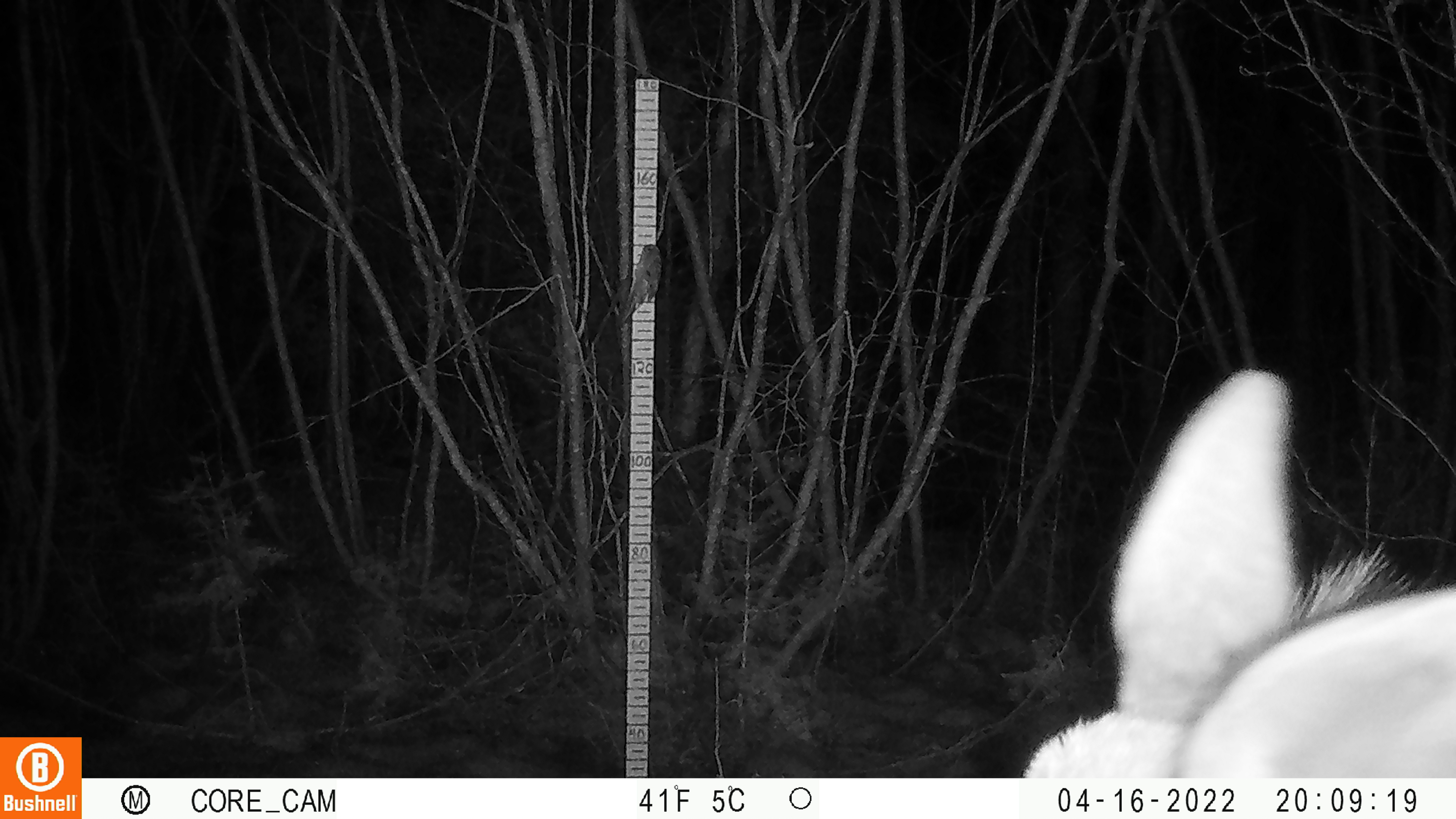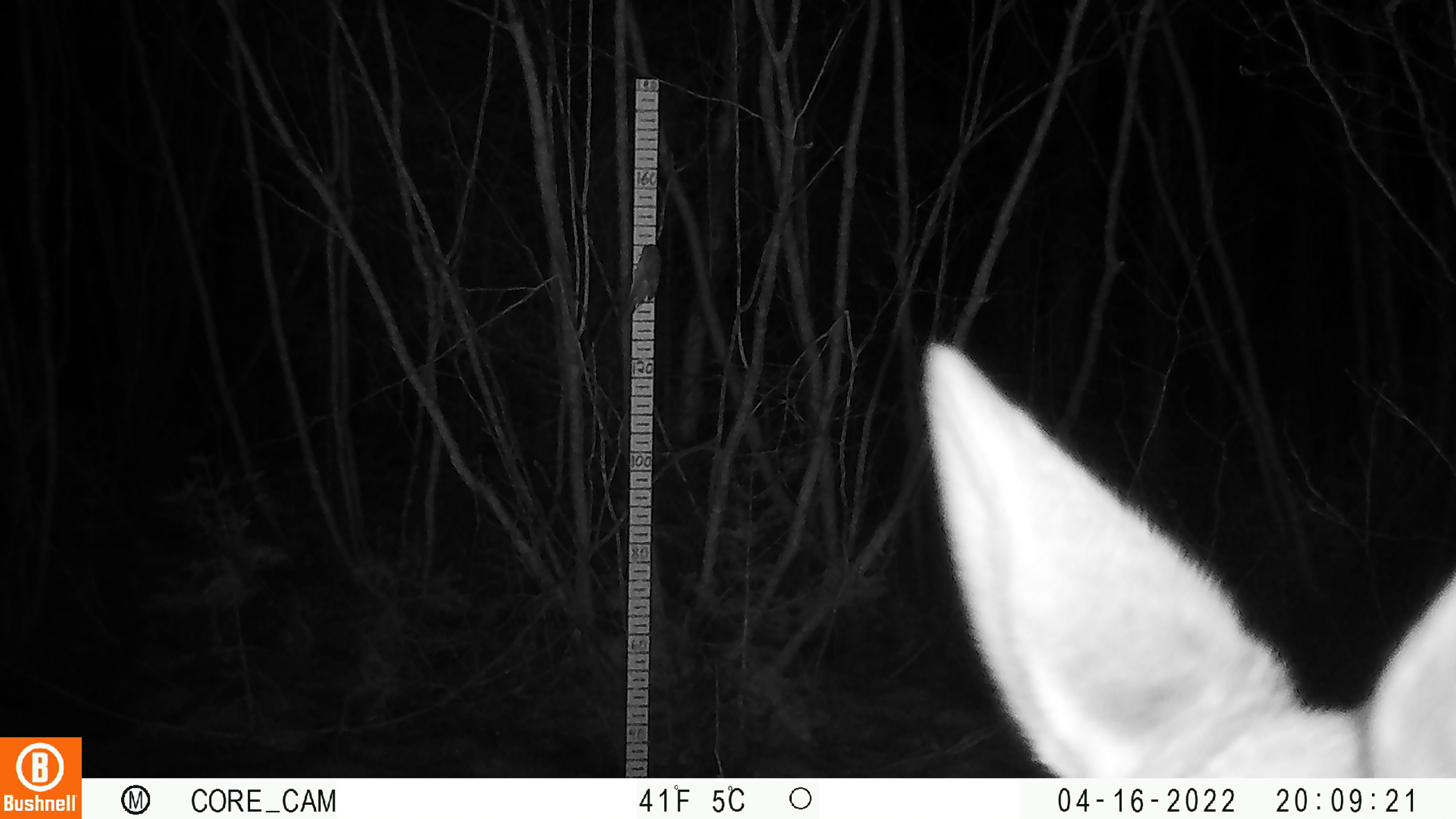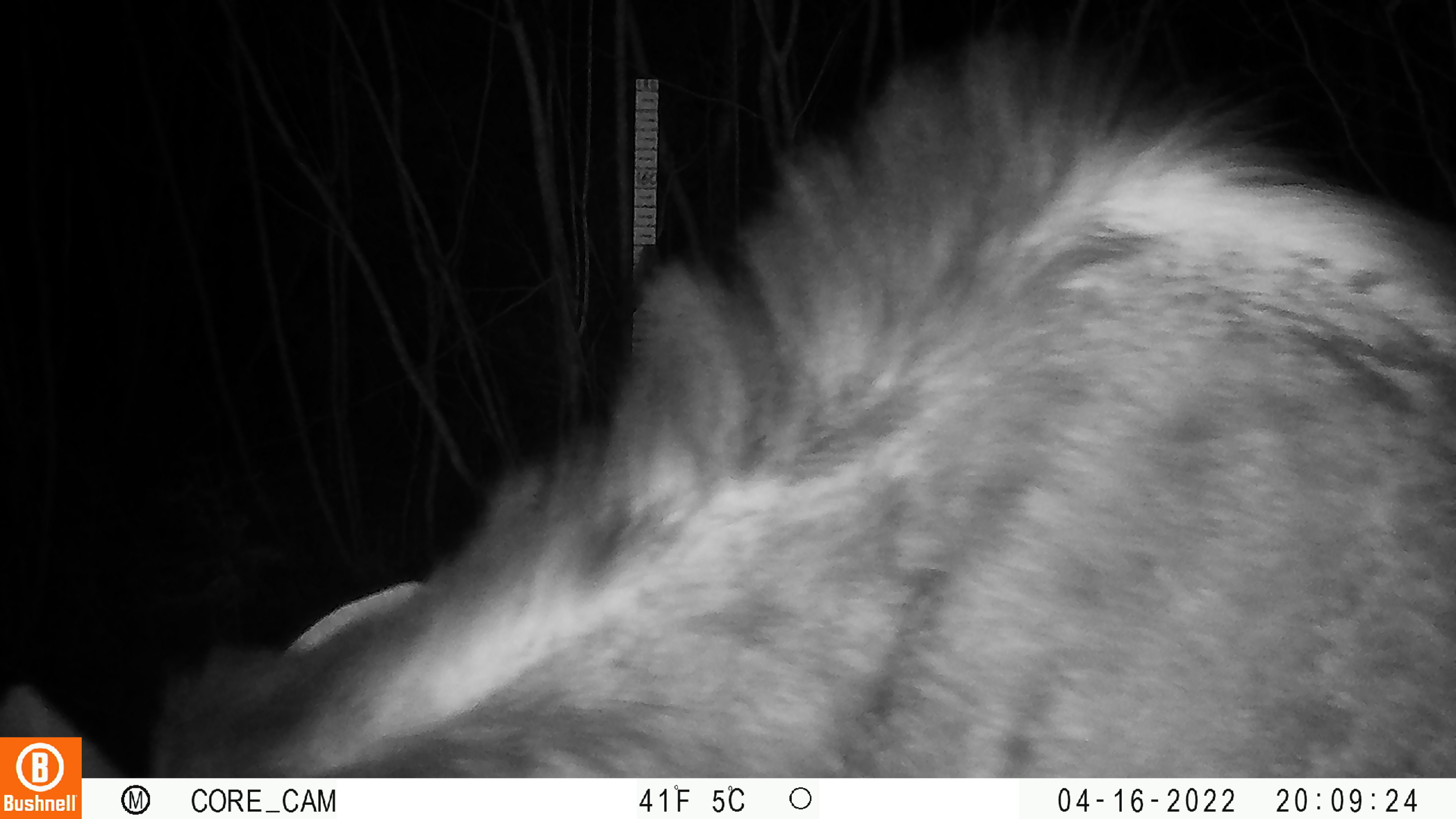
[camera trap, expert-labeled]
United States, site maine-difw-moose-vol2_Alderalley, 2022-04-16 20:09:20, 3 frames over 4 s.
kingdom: Animalia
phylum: Chordata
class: Mammalia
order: Artiodactyla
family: Cervidae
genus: Alces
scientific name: Alces alces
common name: moose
Moose (Alces alces).